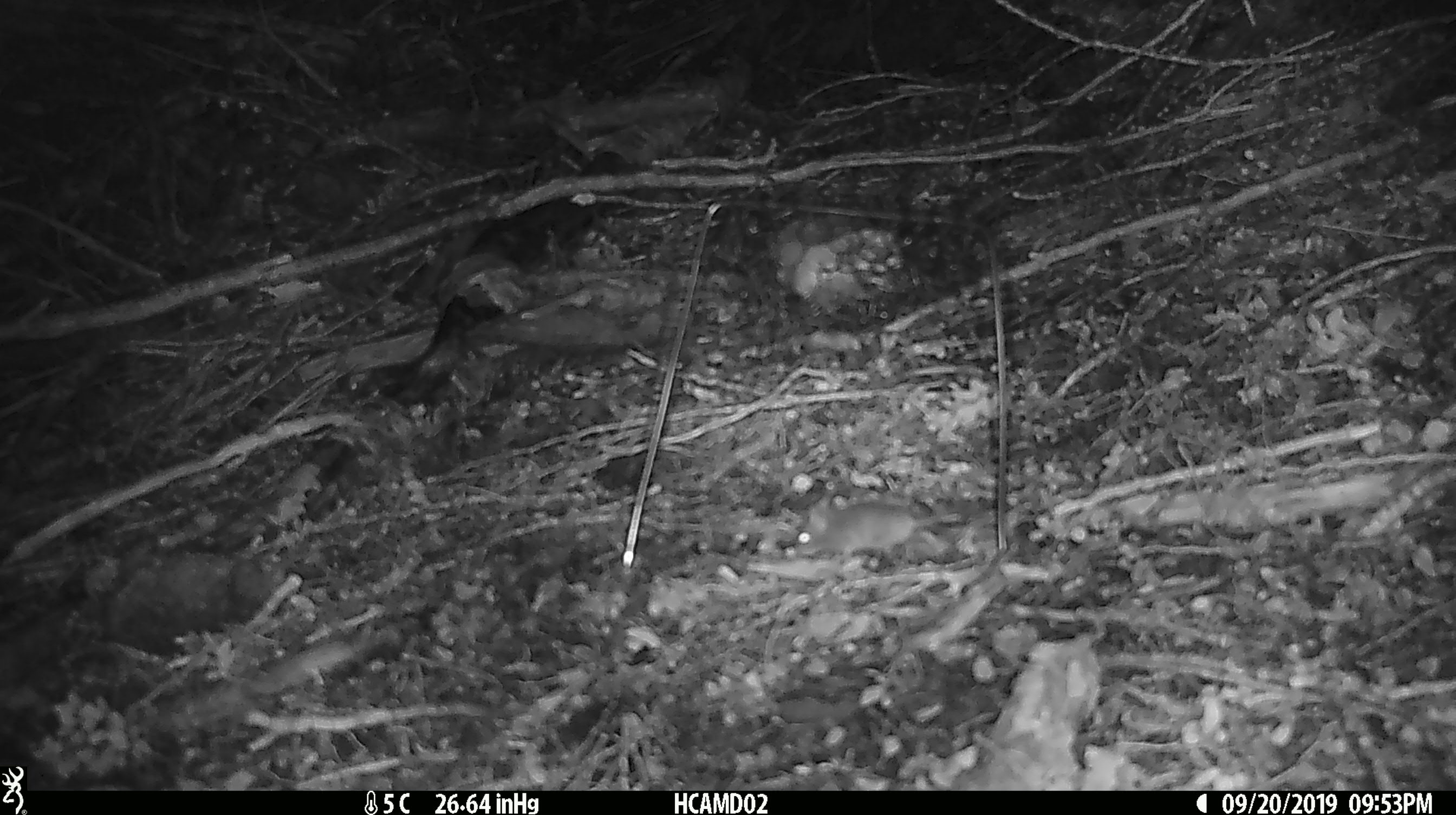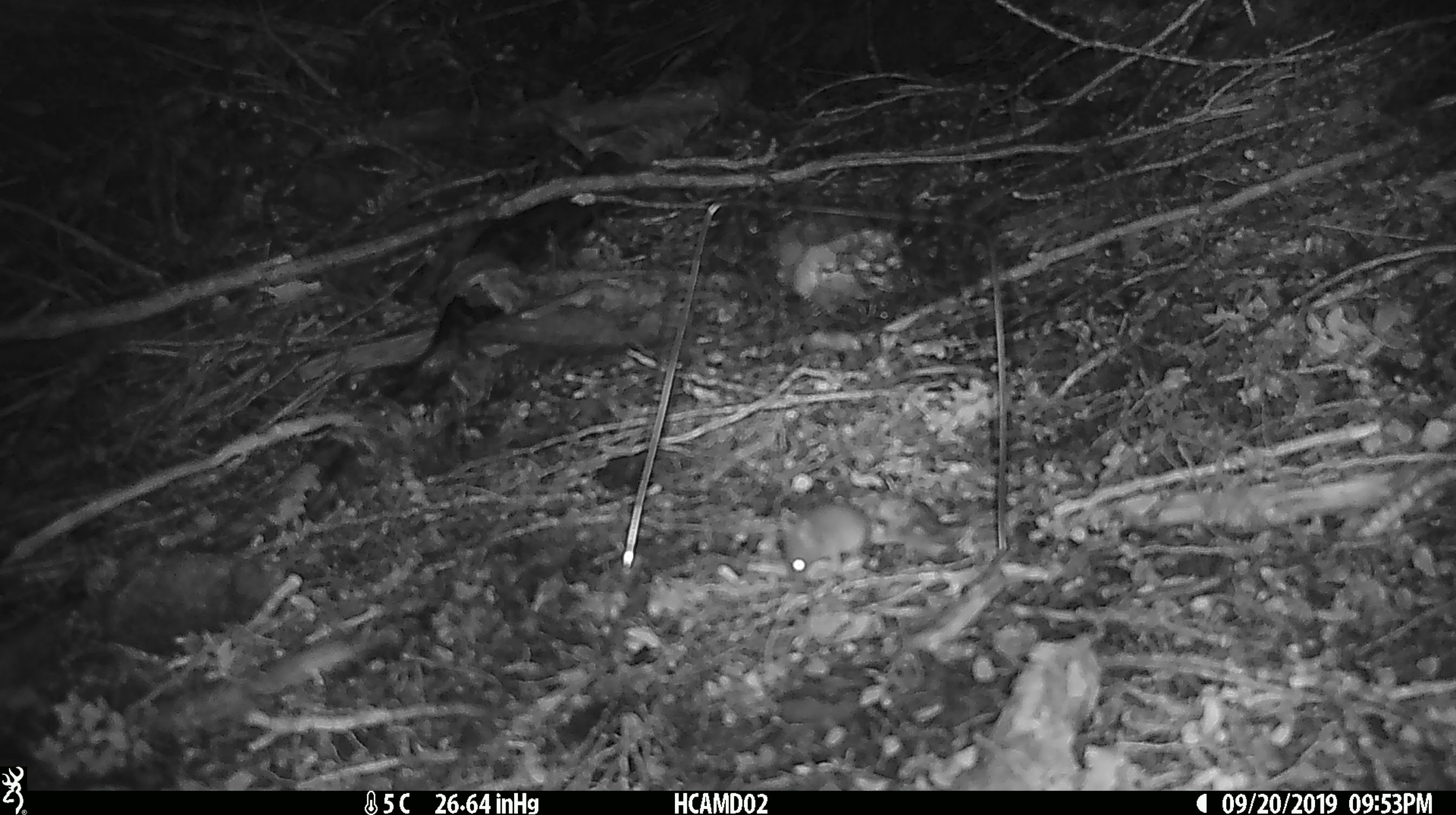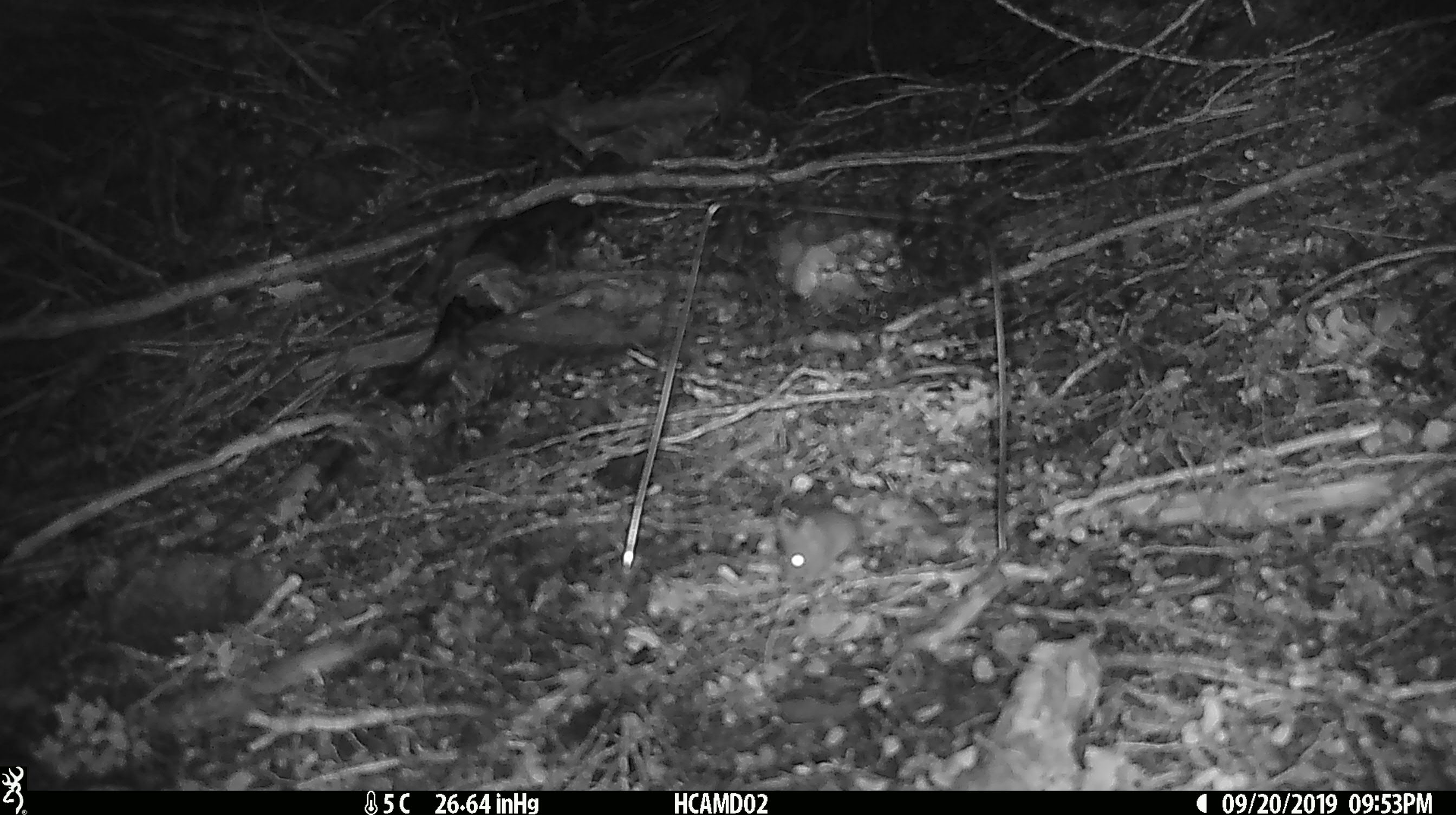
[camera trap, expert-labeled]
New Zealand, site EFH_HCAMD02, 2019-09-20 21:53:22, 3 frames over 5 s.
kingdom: Animalia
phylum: Chordata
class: Mammalia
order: Rodentia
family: Muridae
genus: Mus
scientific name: Mus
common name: mouse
Mouse (Mus).